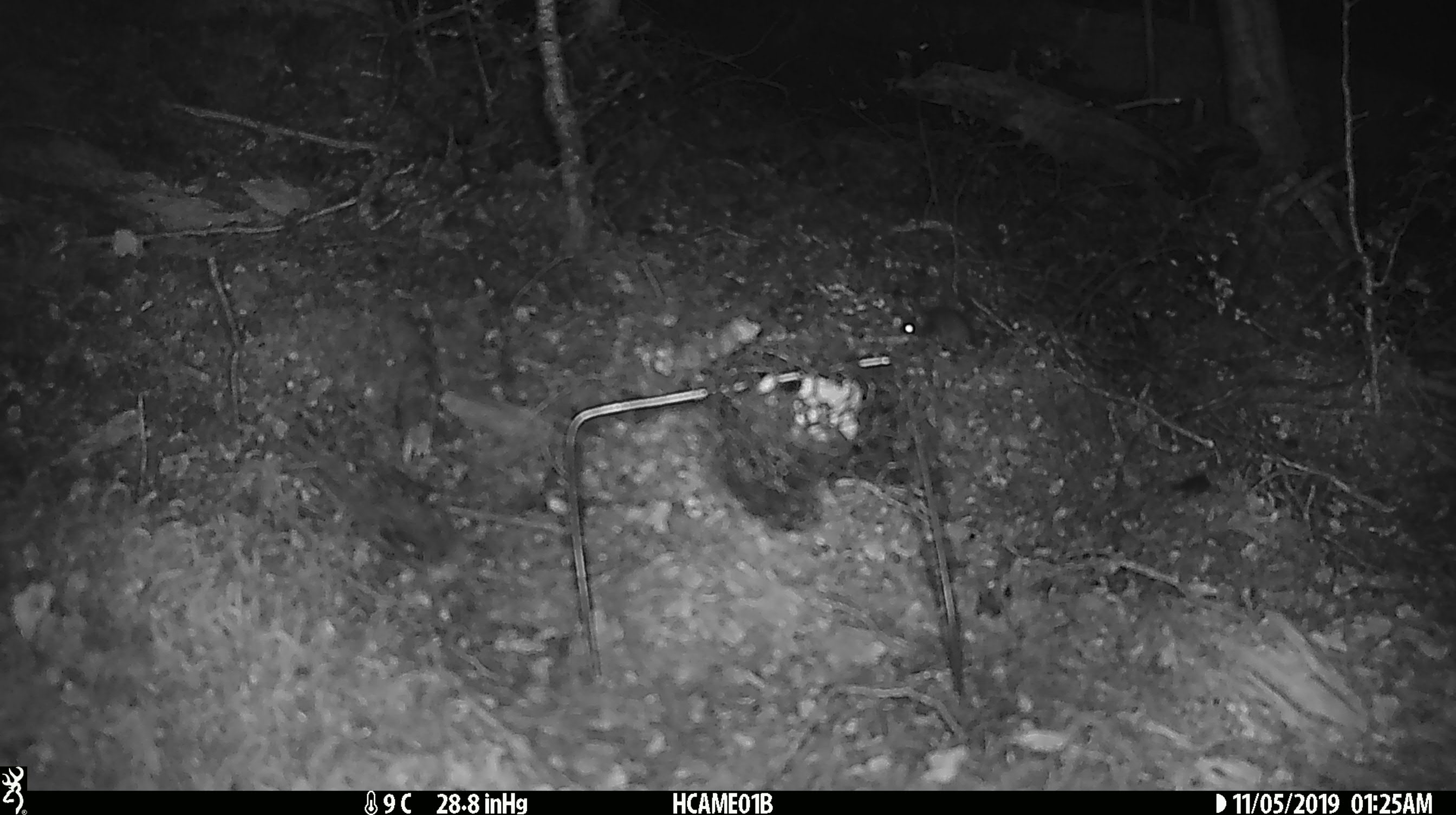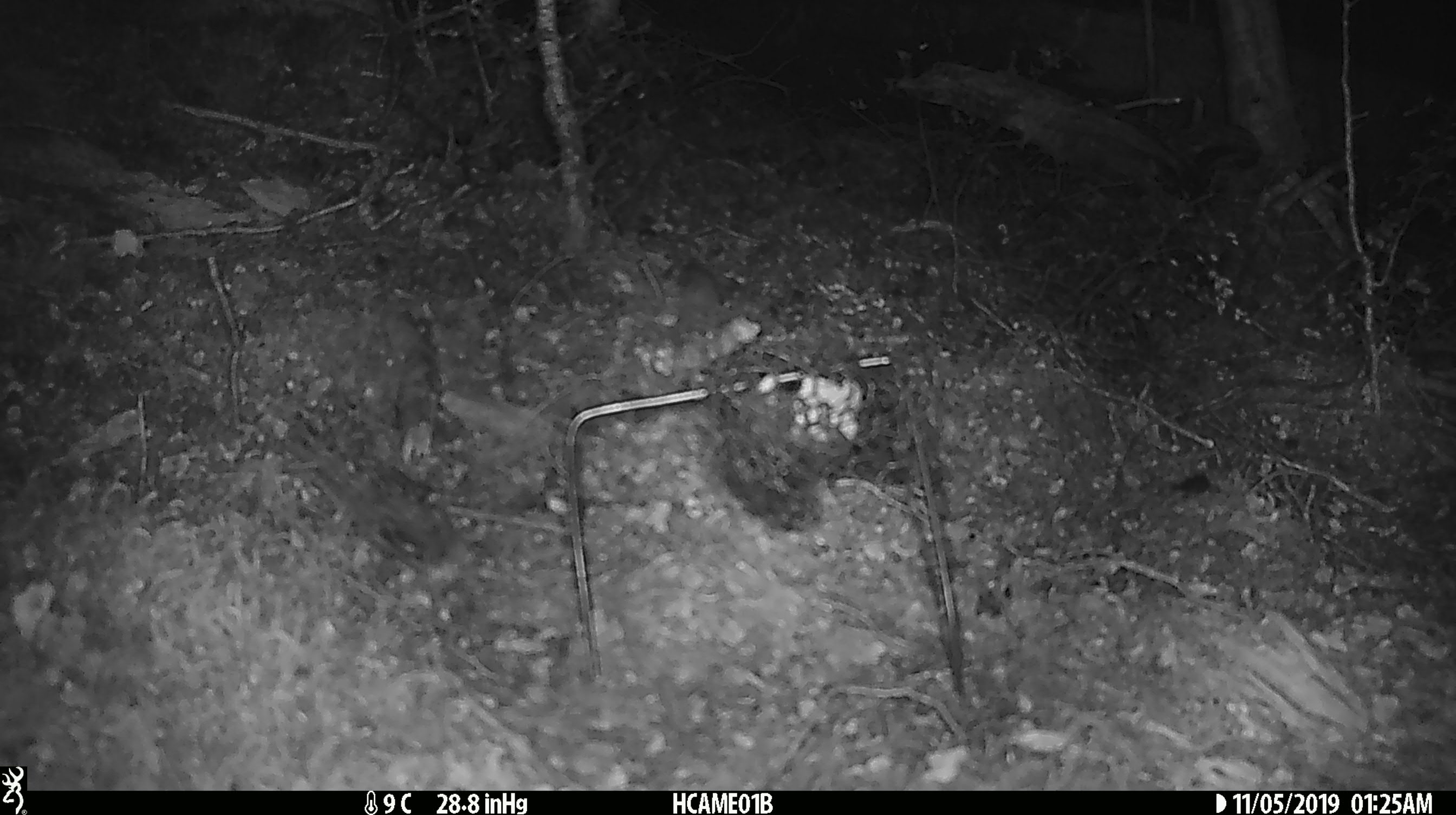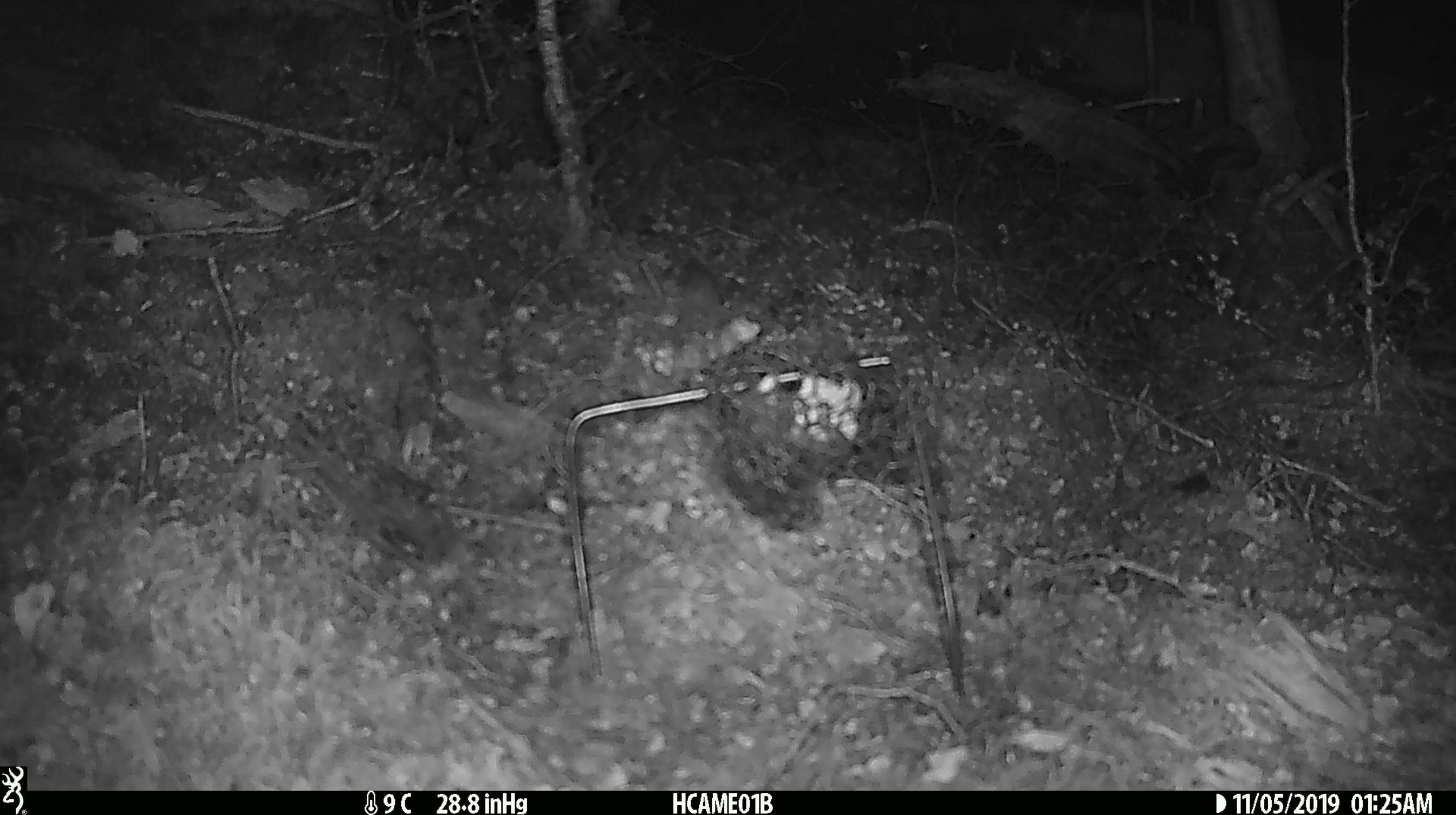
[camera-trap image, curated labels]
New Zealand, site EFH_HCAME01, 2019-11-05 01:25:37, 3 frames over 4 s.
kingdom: Animalia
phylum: Chordata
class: Mammalia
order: Rodentia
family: Muridae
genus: Mus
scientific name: Mus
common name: mouse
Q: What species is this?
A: Mouse (Mus).